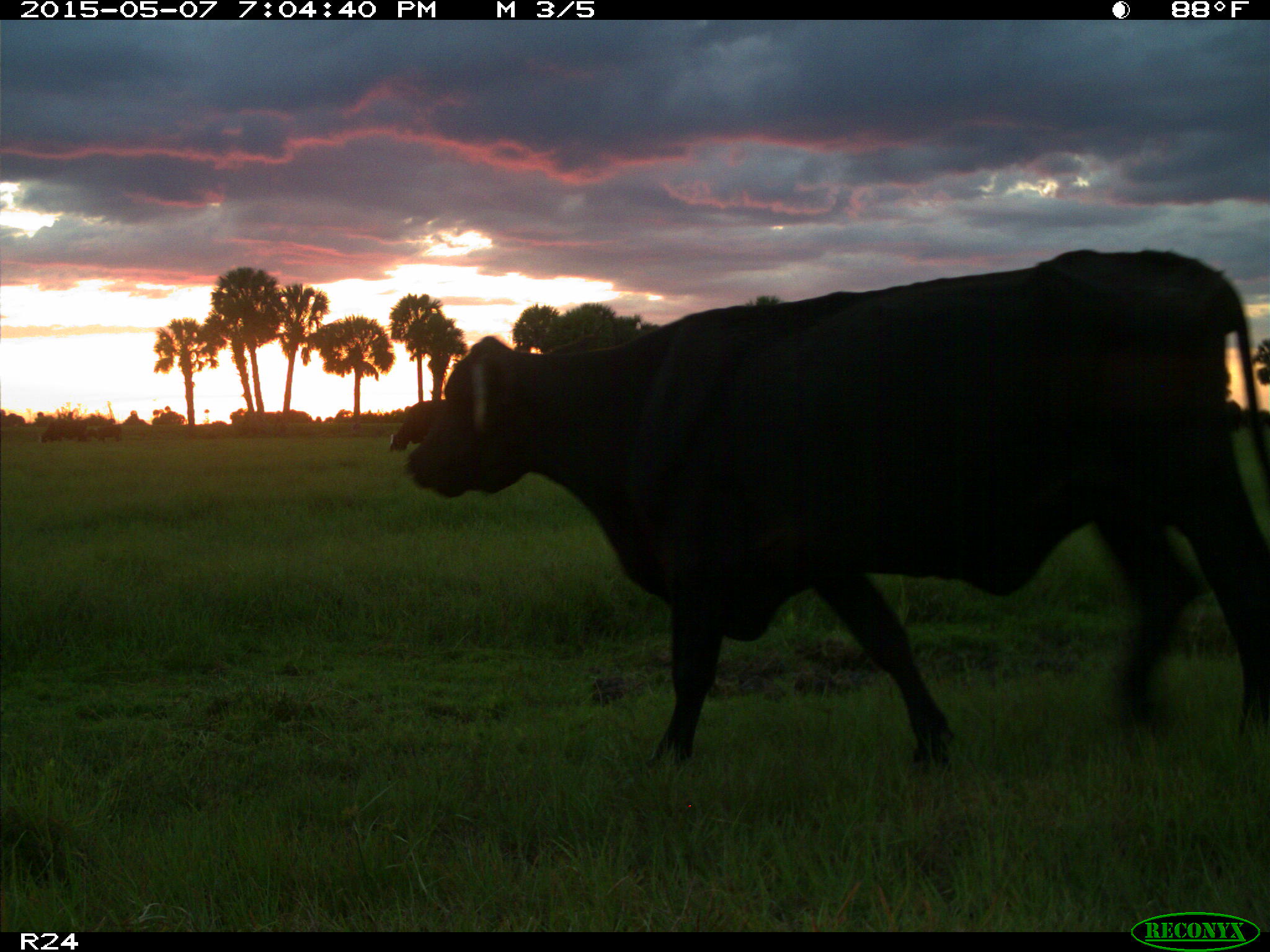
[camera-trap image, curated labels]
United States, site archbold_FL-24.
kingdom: Animalia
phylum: Chordata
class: Mammalia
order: Artiodactyla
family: Bovidae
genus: Bos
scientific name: Bos taurus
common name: domestic cow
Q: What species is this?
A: Bos taurus (domestic cow).